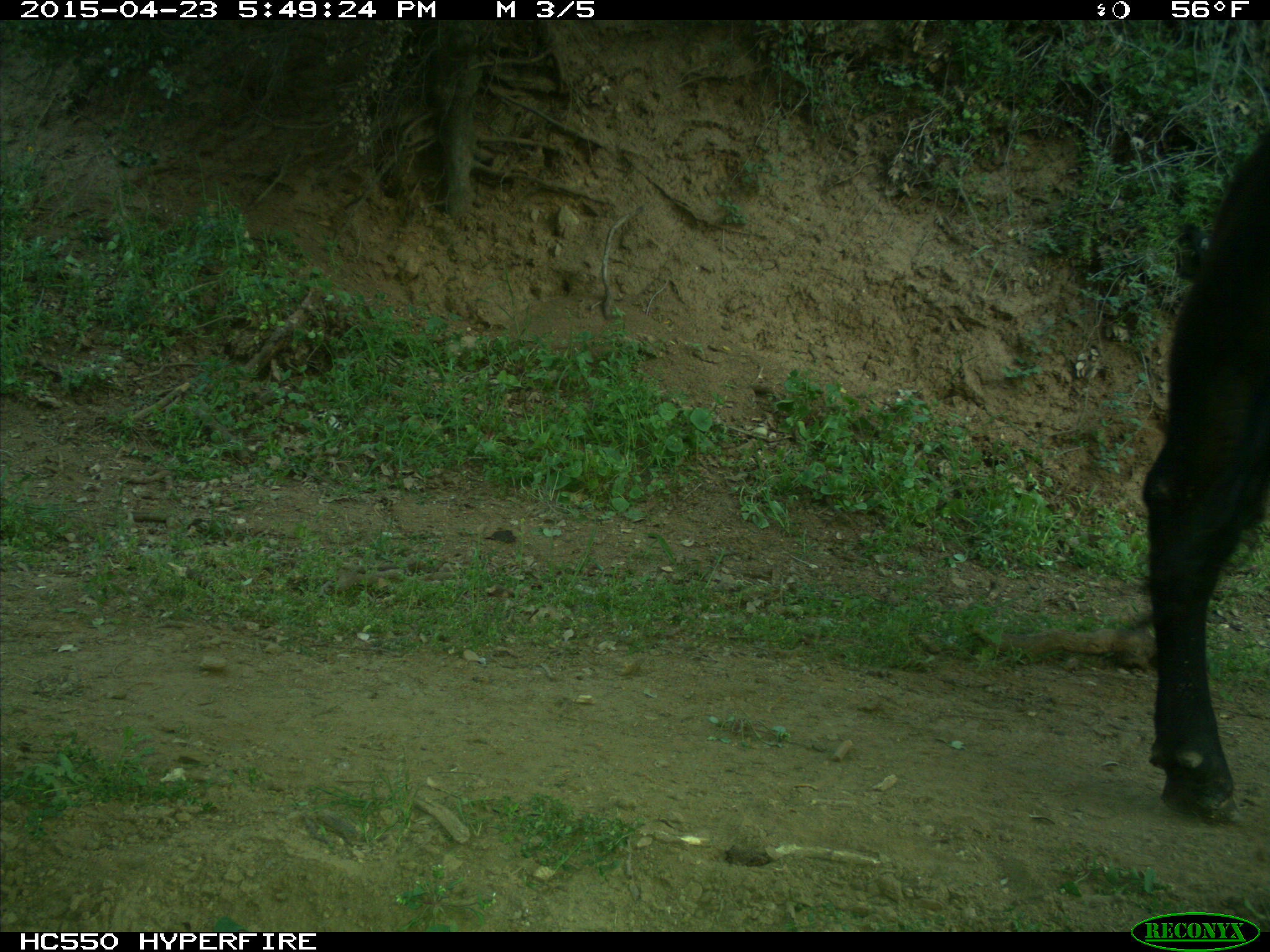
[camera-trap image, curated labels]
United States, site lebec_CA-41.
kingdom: Animalia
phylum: Chordata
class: Mammalia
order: Artiodactyla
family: Bovidae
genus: Bos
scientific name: Bos taurus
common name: domestic cow